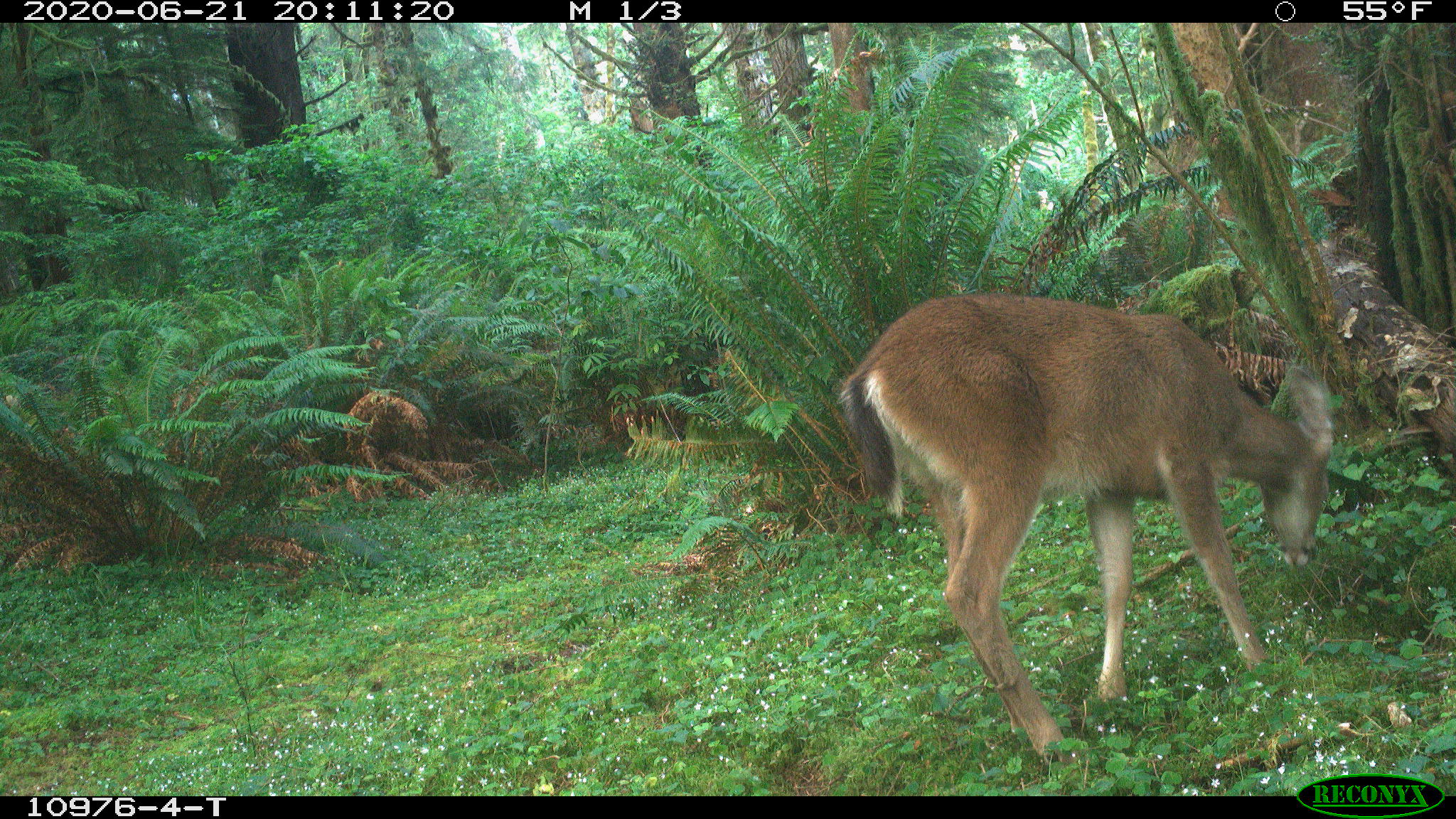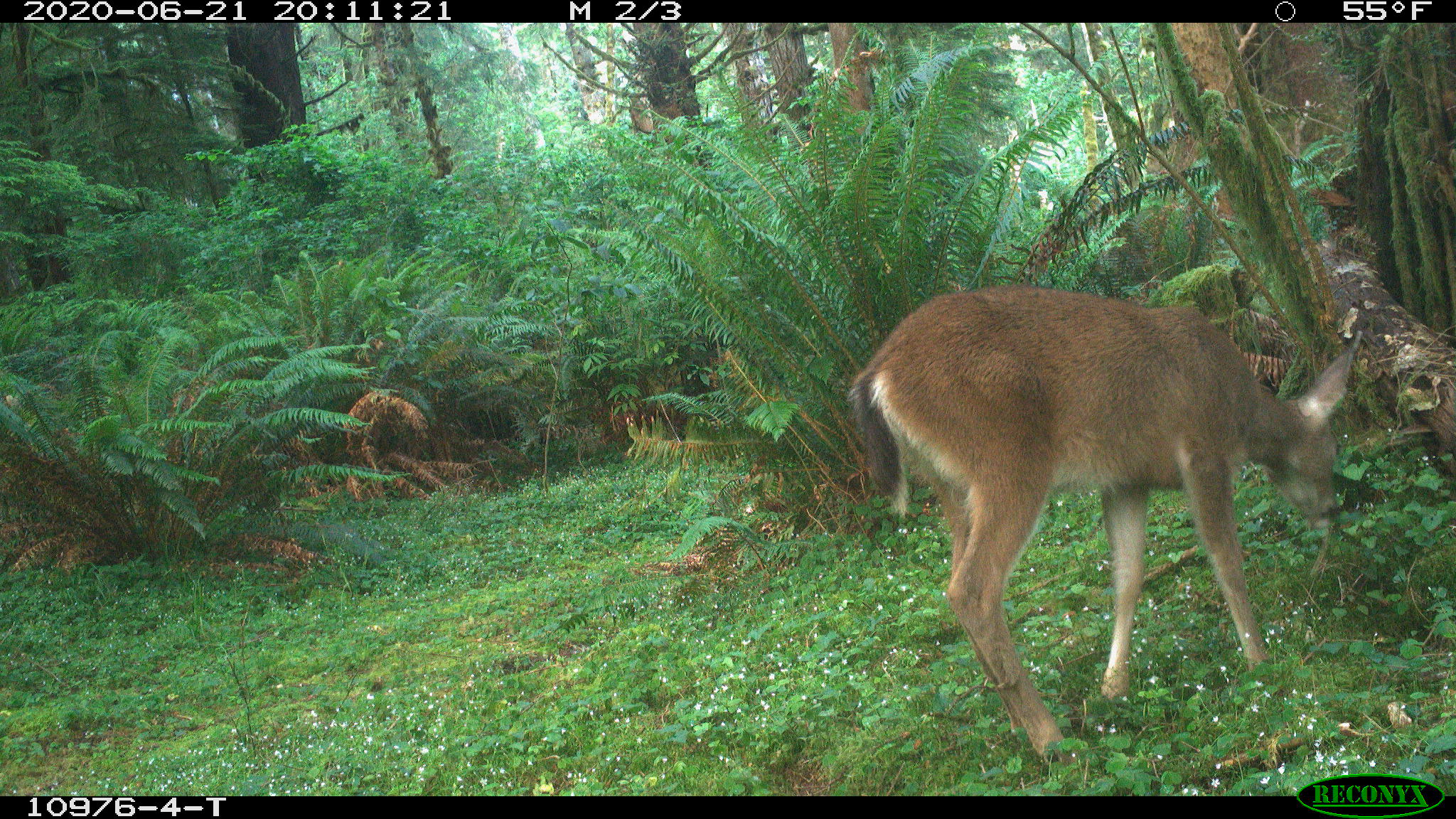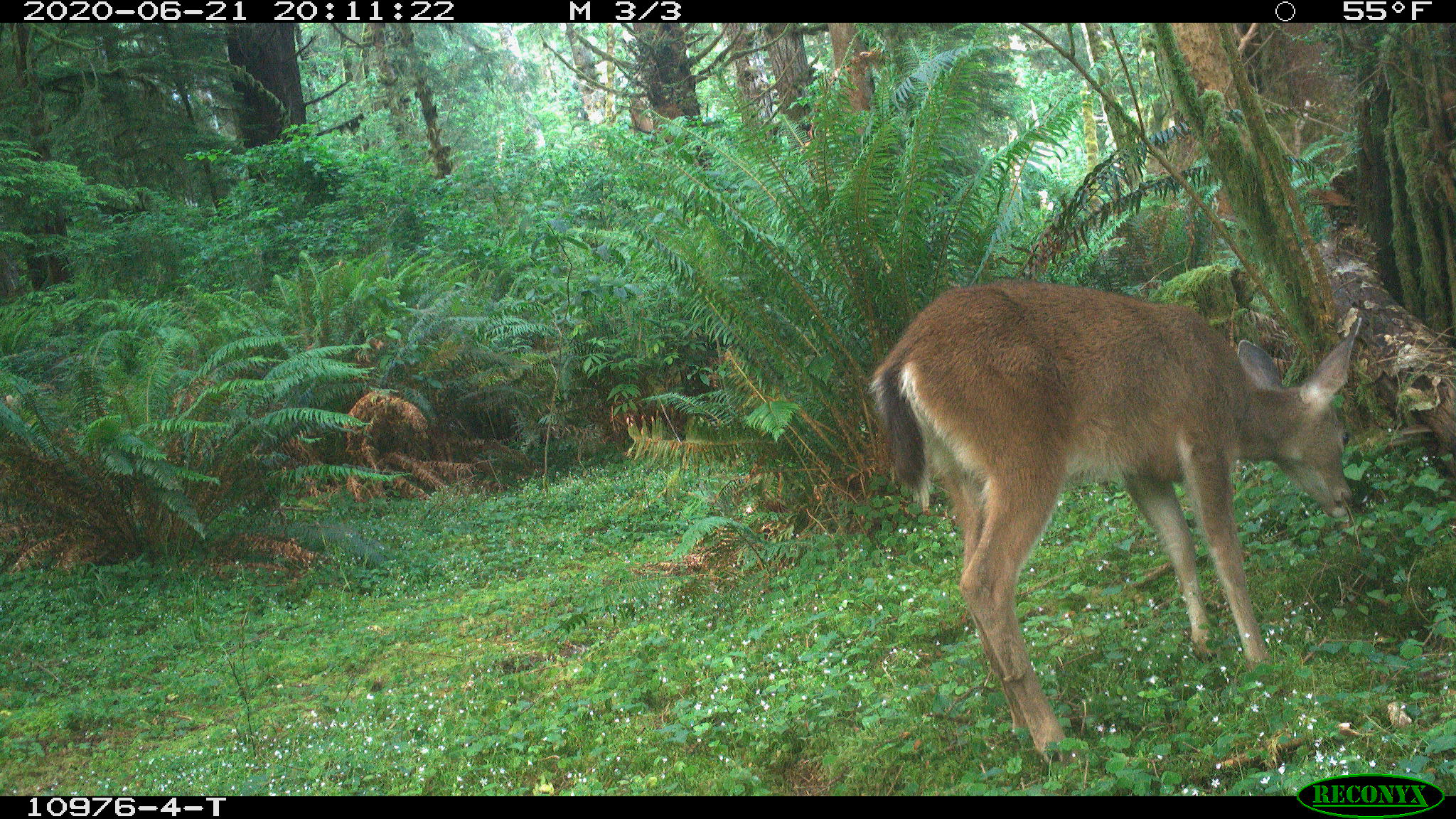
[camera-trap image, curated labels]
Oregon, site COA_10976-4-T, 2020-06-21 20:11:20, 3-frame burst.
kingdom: Animalia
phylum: Chordata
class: Mammalia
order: Artiodactyla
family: Cervidae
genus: Odocoileus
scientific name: Odocoileus hemionus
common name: black-tailed deer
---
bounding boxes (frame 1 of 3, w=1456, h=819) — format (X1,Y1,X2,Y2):
black-tailed deer: (838,278,1341,760)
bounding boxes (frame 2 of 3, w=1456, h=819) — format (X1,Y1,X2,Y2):
black-tailed deer: (840,277,1367,765)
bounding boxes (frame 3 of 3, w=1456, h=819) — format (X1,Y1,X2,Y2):
black-tailed deer: (861,277,1377,761)